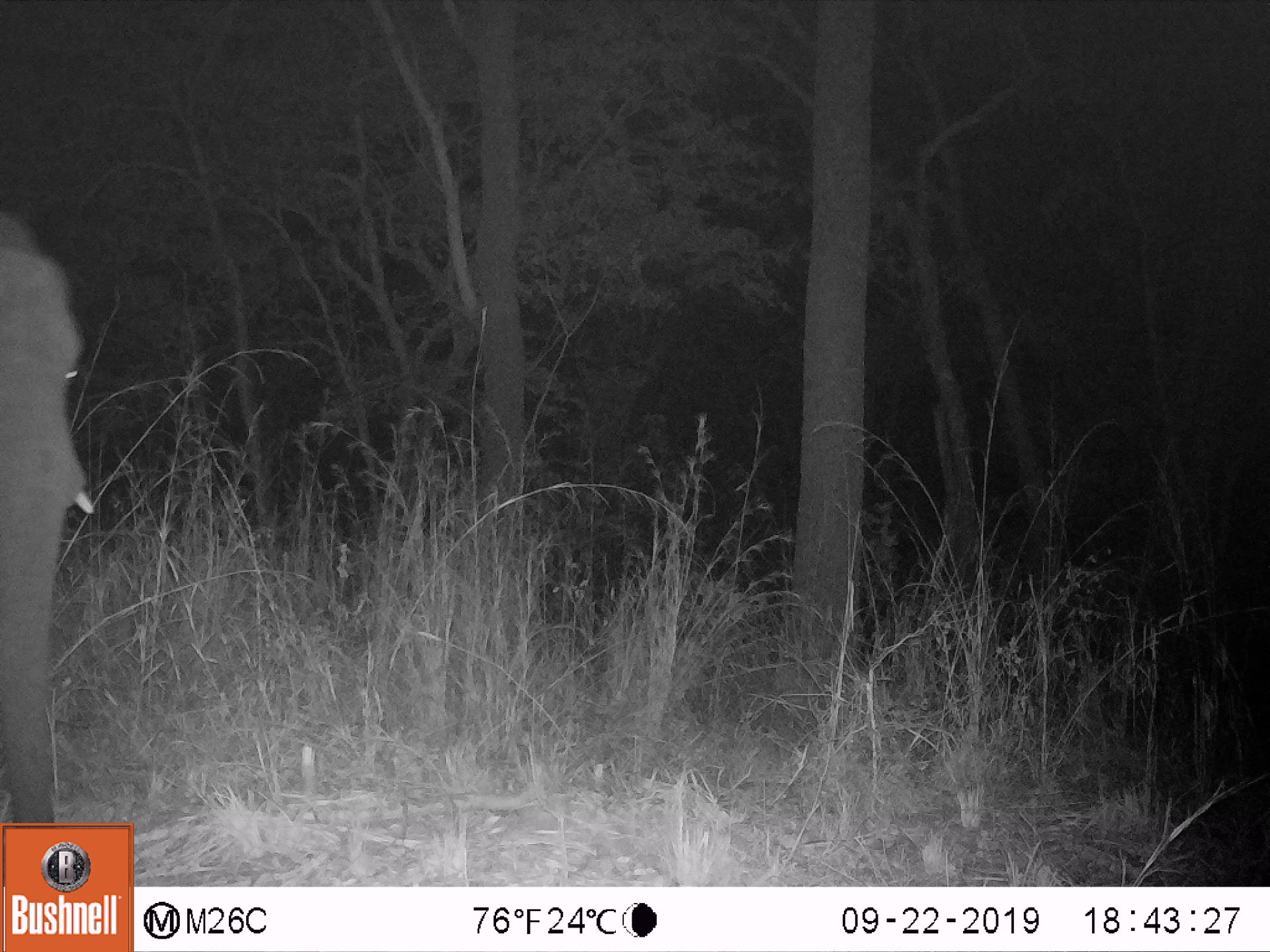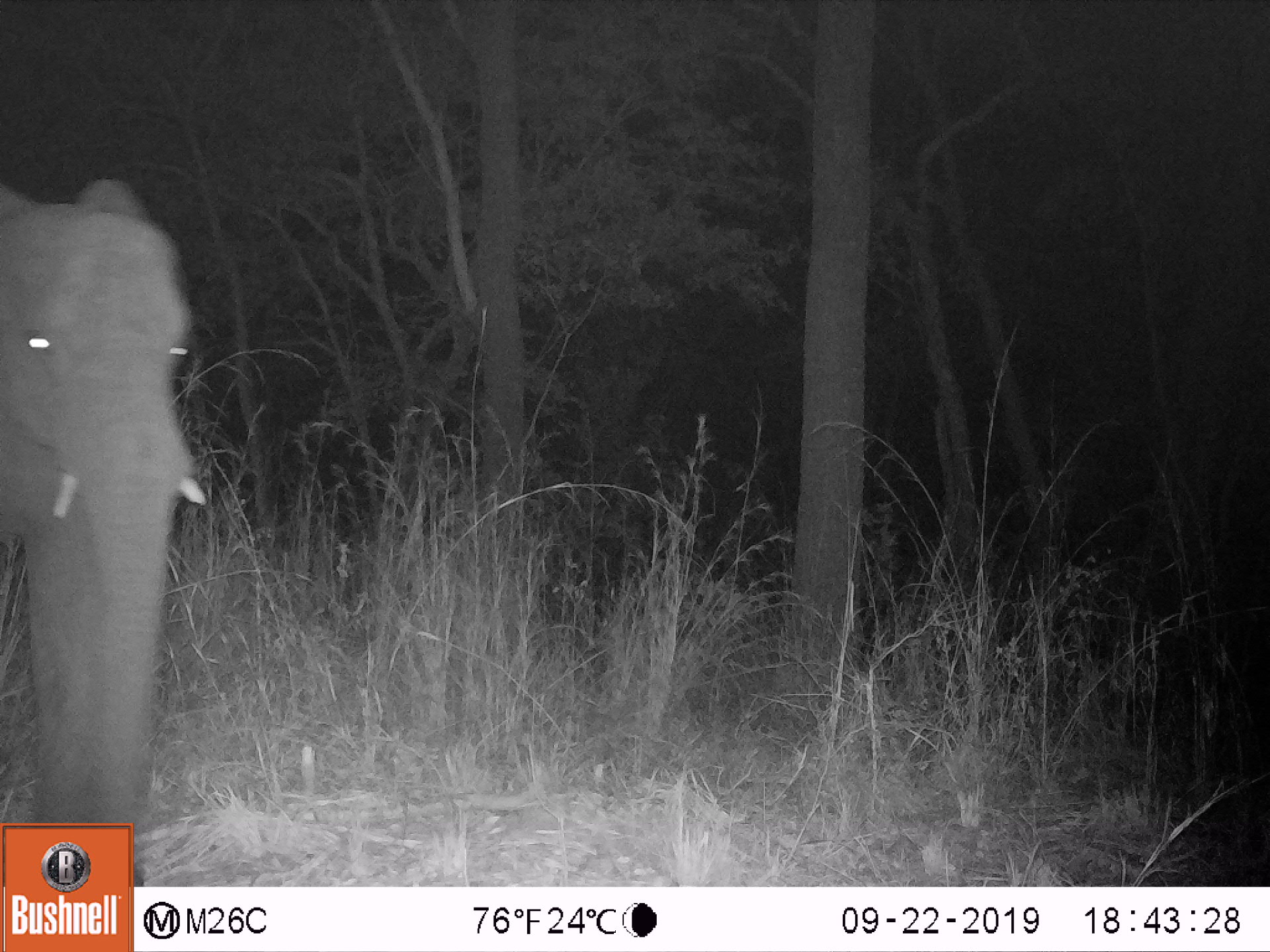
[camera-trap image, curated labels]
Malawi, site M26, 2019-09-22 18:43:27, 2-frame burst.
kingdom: Animalia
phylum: Chordata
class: Mammalia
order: Proboscidea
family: Elephantidae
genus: Loxodonta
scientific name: Loxodonta africana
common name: african savanna elephant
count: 1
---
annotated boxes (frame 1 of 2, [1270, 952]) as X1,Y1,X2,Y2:
african savanna elephant: 0,212,91,819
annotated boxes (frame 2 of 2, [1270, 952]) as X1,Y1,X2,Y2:
african savanna elephant: 0,176,214,818